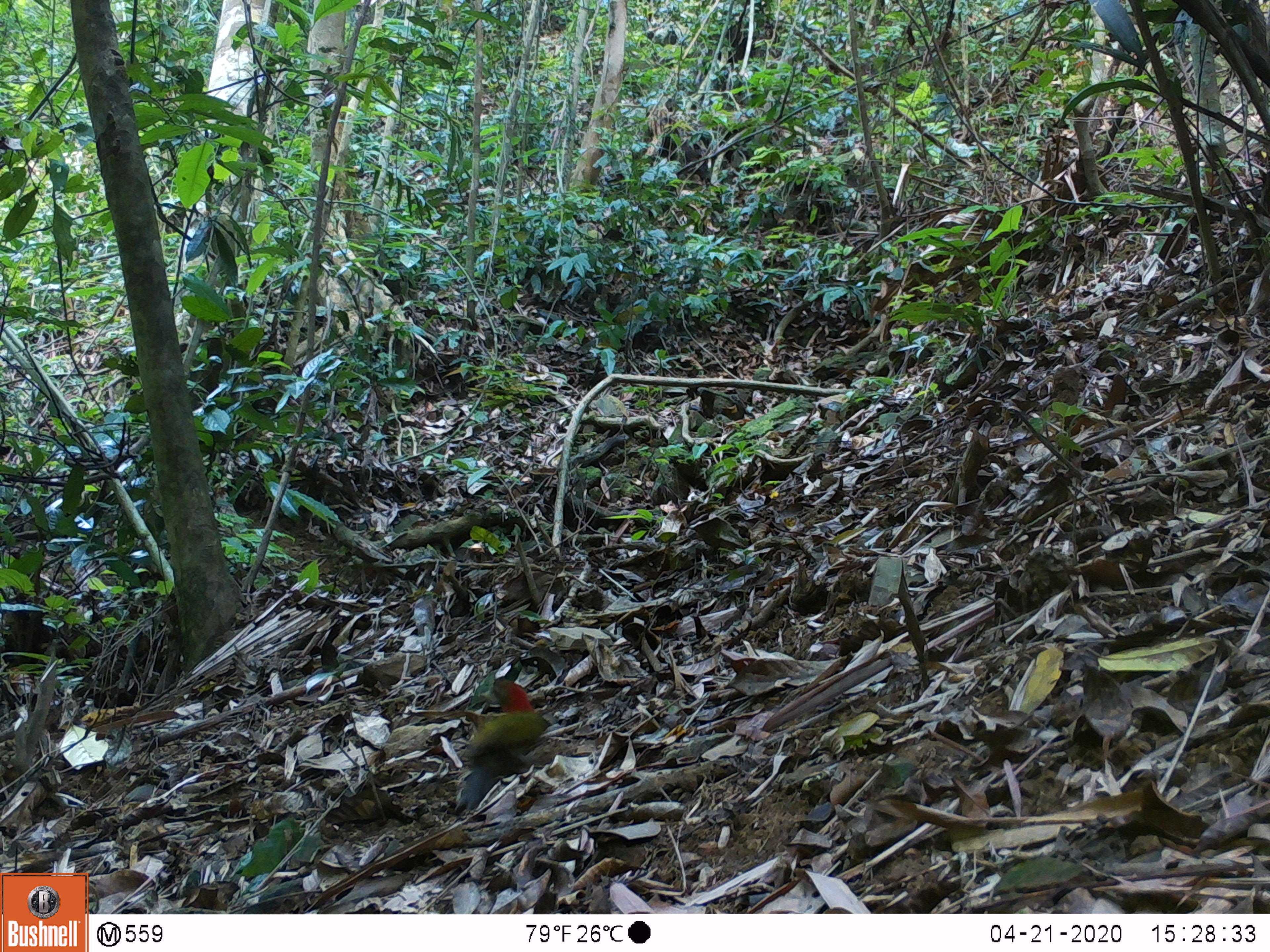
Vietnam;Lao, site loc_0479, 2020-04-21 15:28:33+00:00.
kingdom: Animalia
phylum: Chordata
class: Aves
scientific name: Aves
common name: bird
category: unidentified bird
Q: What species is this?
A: Unidentified bird (bird) (Aves).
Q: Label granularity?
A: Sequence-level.